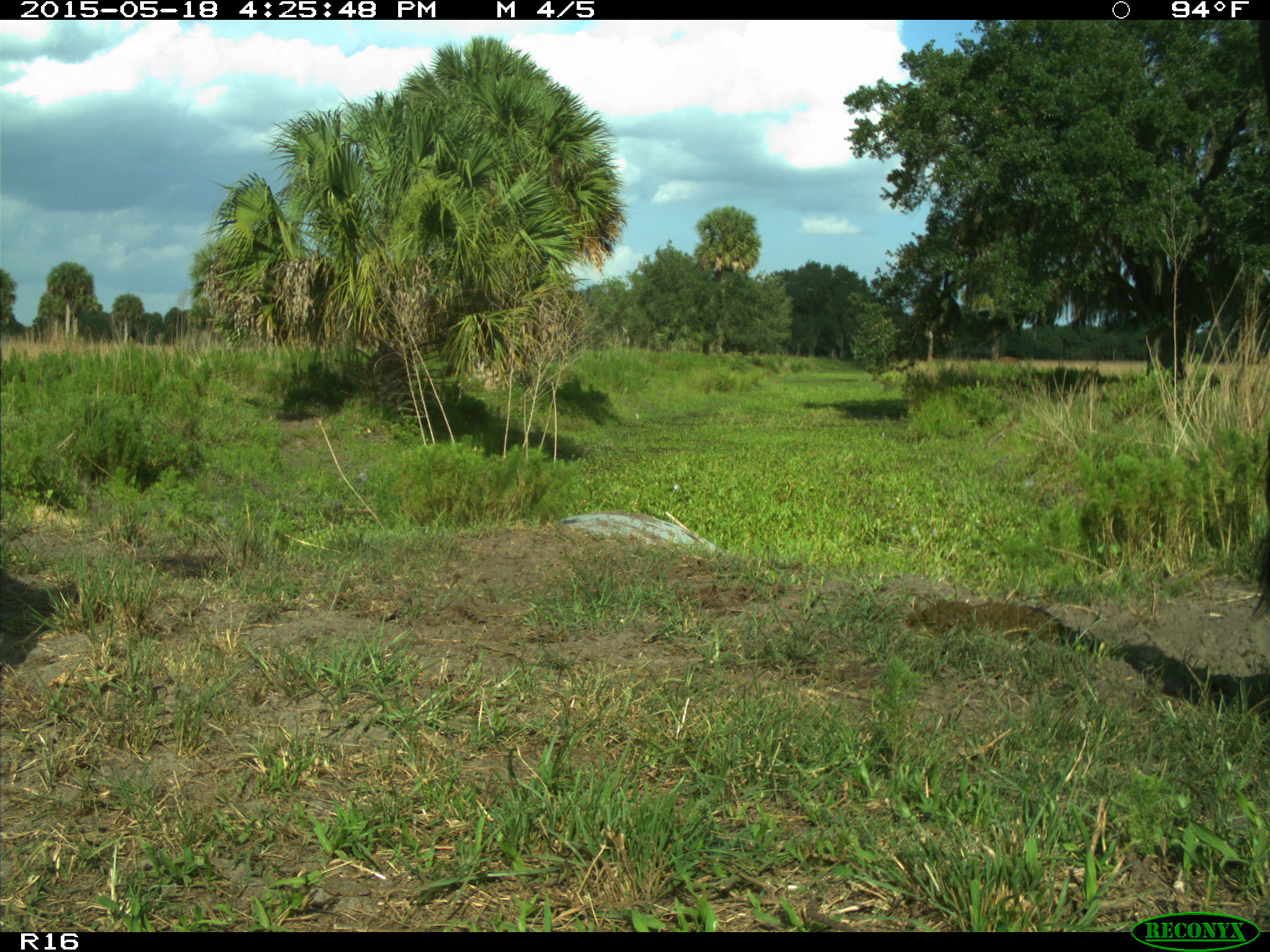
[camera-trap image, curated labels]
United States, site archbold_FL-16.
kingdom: Animalia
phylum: Chordata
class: Mammalia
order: Artiodactyla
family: Bovidae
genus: Bos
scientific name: Bos taurus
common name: domestic cow